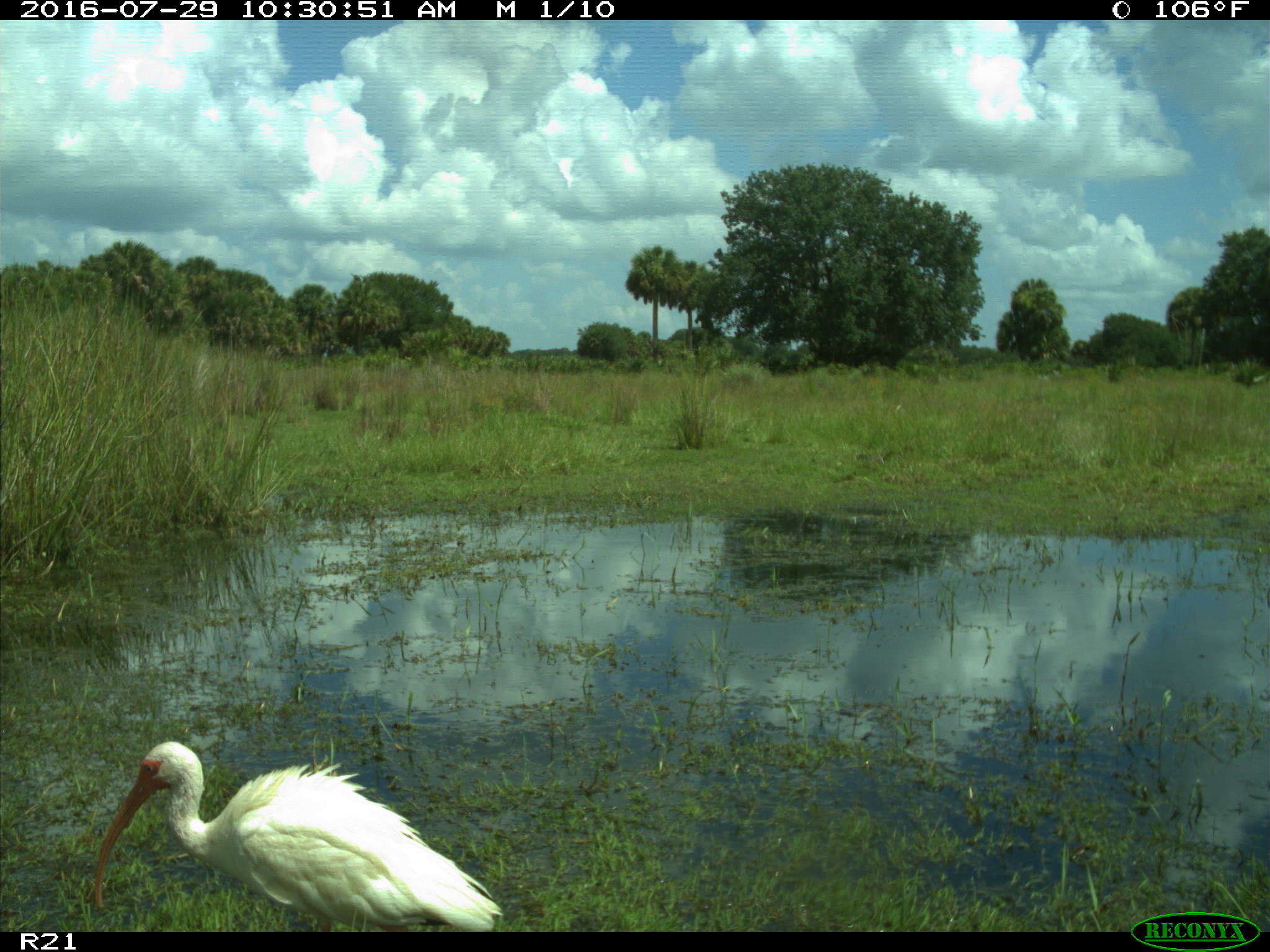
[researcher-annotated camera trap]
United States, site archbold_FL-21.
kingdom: Animalia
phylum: Chordata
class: Aves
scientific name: Aves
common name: birds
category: unidentified bird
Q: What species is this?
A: Unidentified bird (birds) (Aves).